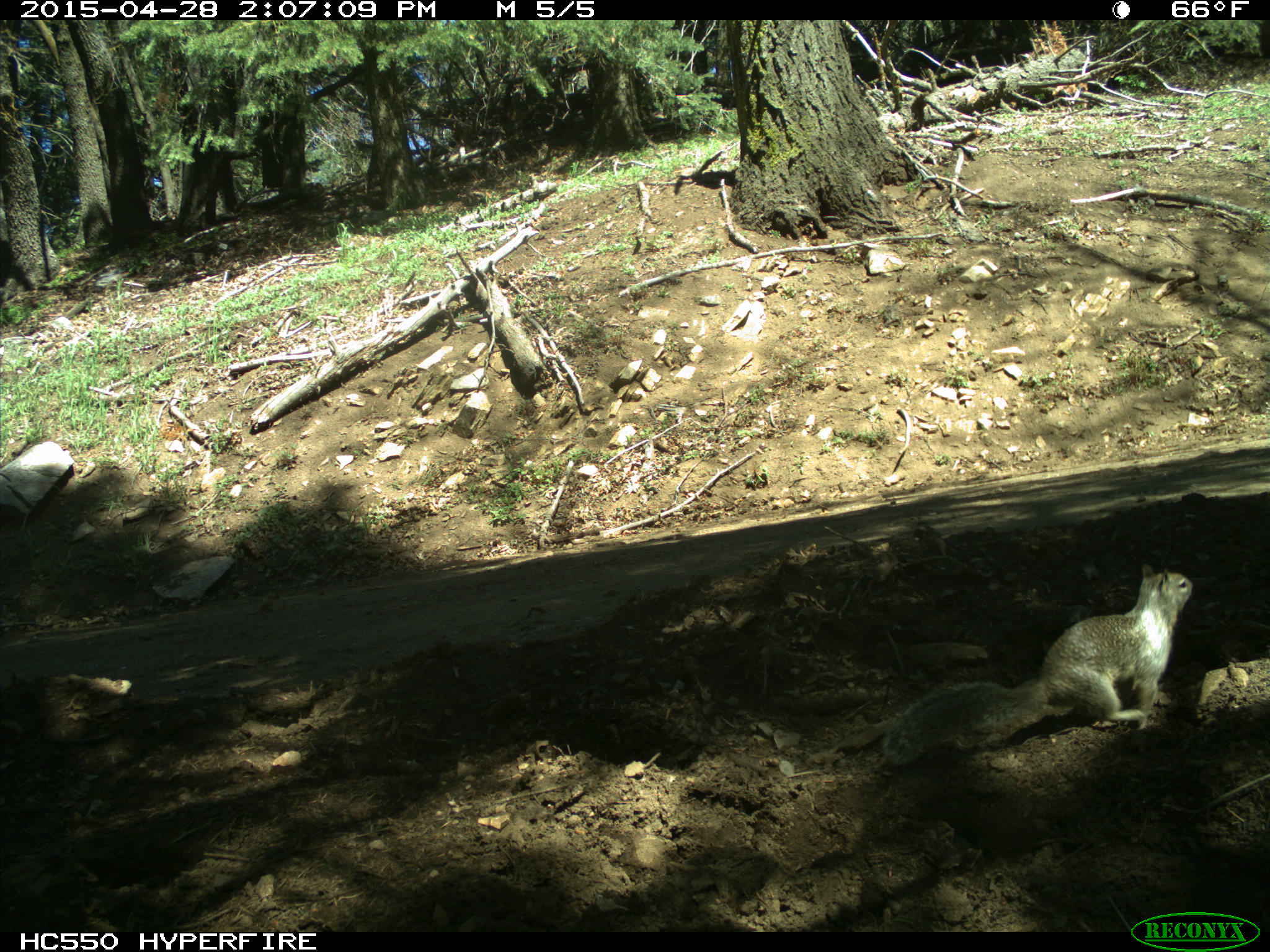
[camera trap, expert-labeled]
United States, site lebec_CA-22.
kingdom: Animalia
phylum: Chordata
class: Mammalia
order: Rodentia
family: Sciuridae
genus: Otospermophilus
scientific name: Otospermophilus beecheyi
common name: california ground squirrel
Otospermophilus beecheyi (california ground squirrel).